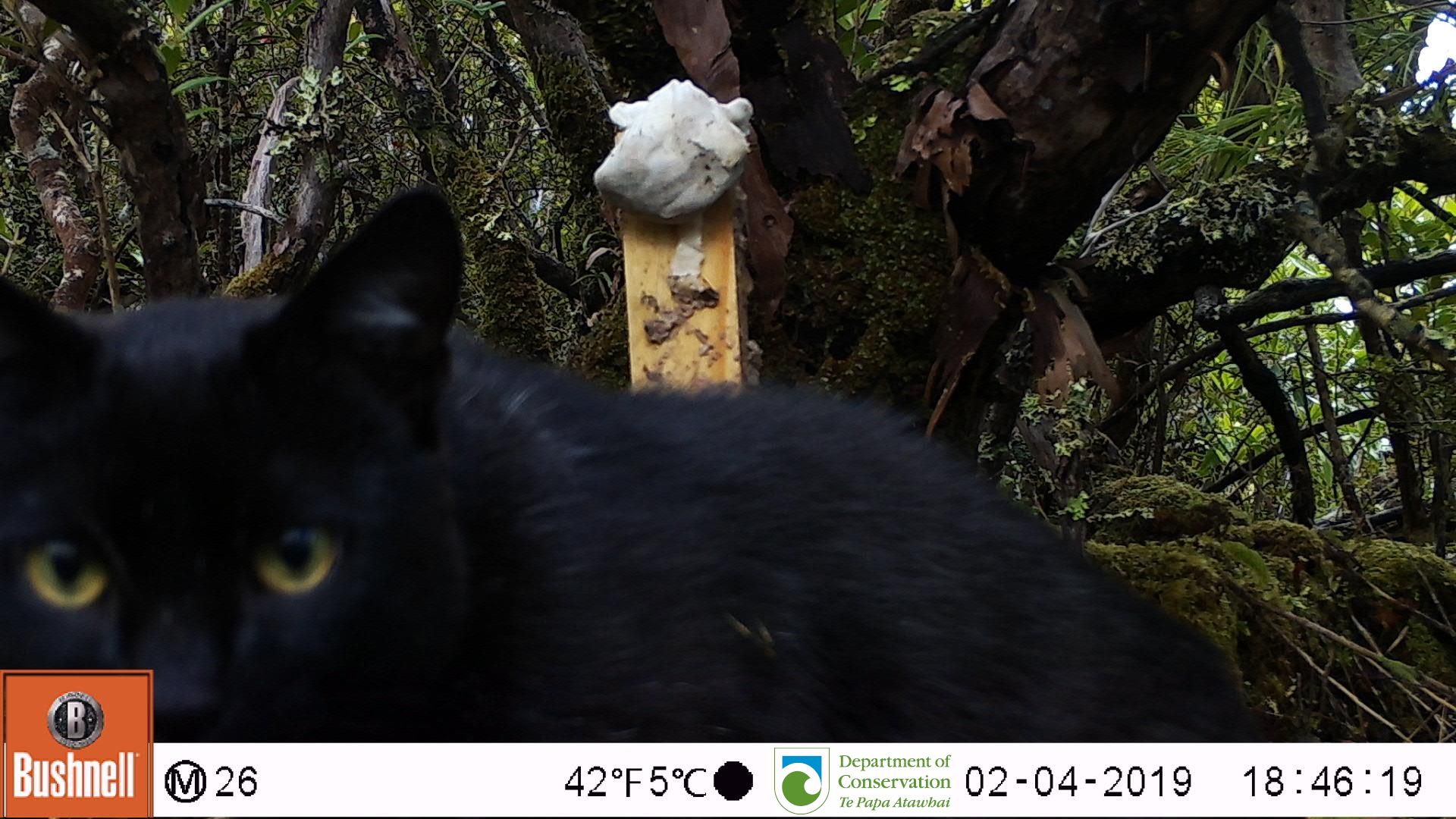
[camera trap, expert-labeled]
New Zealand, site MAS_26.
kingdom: Animalia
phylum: Chordata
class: Mammalia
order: Carnivora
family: Felidae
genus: Felis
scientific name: Felis catus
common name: domestic cat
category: cat